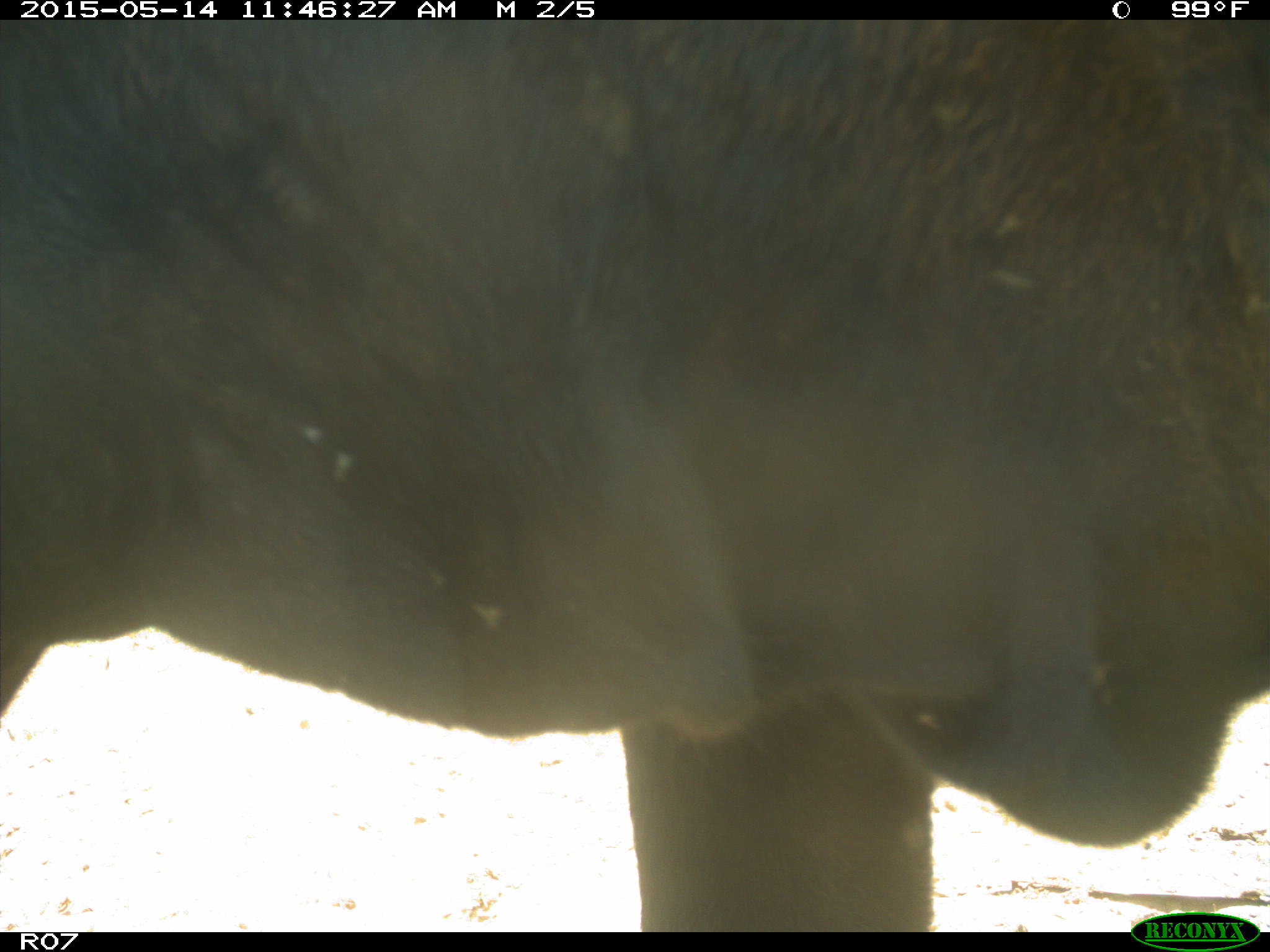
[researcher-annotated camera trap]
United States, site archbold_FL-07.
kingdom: Animalia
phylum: Chordata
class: Mammalia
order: Artiodactyla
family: Bovidae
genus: Bos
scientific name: Bos taurus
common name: domestic cow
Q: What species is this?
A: Bos taurus (domestic cow).